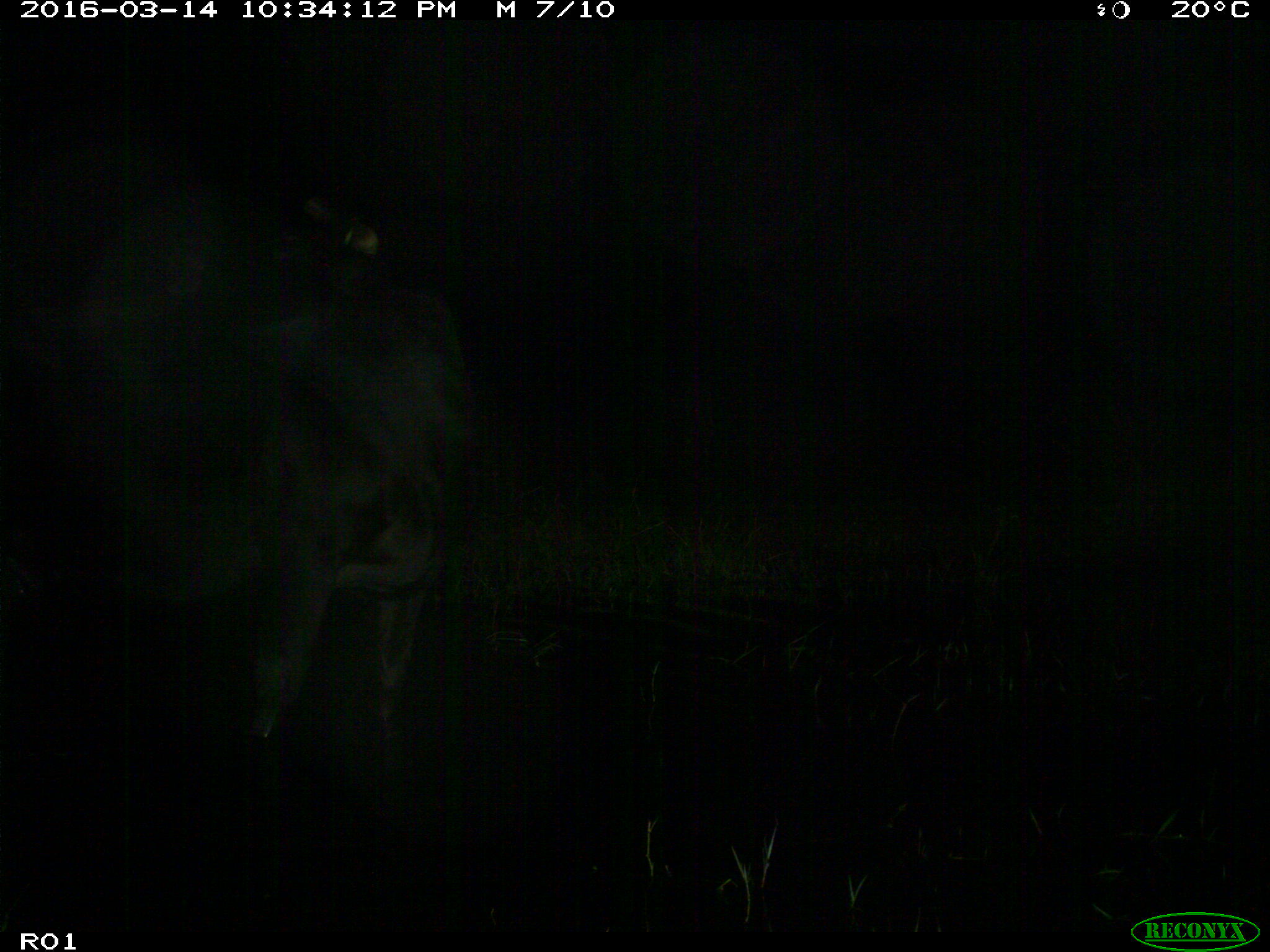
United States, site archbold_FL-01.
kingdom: Animalia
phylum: Chordata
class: Mammalia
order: Artiodactyla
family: Bovidae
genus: Bos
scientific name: Bos taurus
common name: domestic cow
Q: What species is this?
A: Bos taurus (domestic cow).